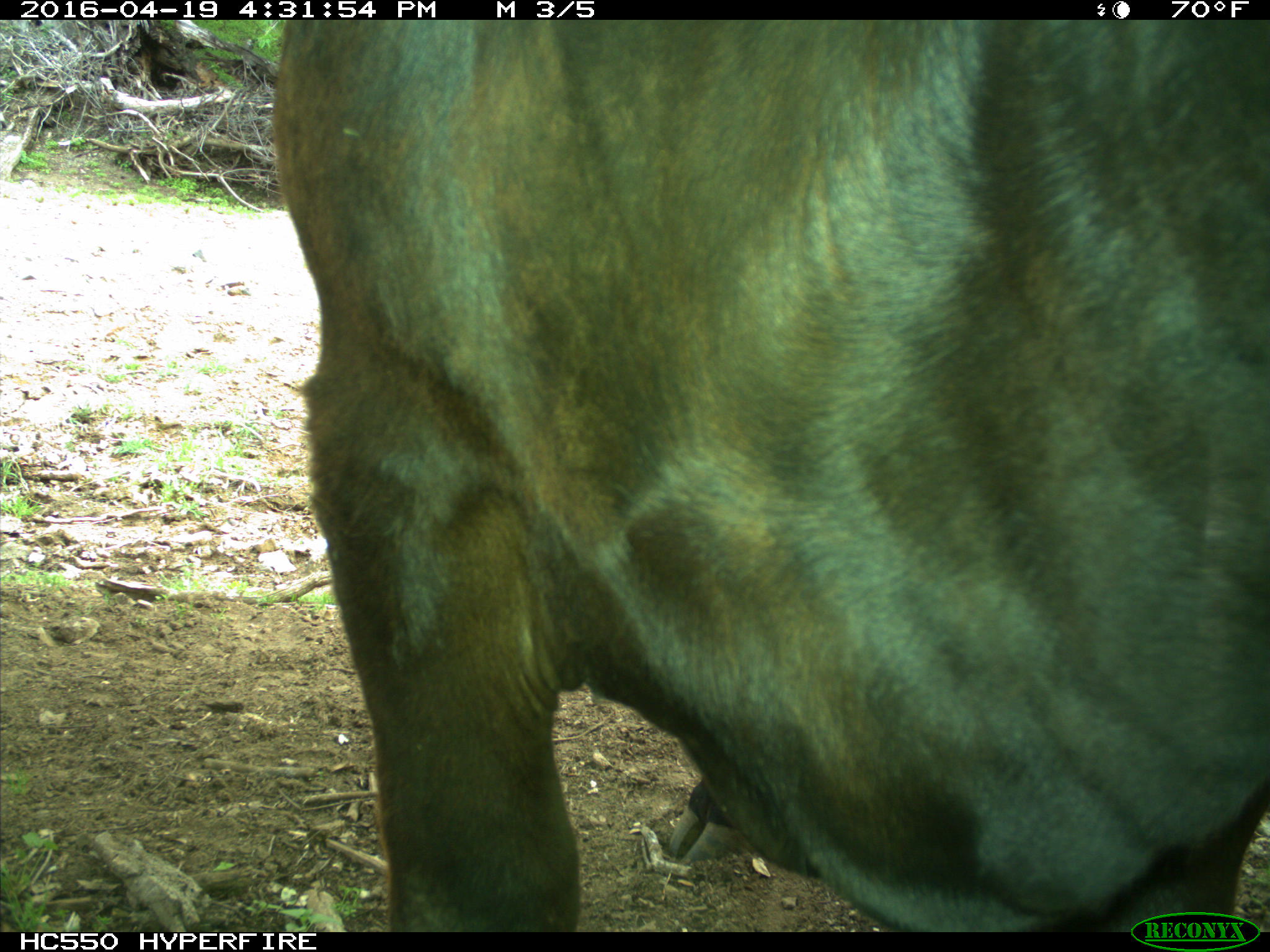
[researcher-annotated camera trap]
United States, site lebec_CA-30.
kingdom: Animalia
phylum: Chordata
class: Mammalia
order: Artiodactyla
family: Bovidae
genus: Bos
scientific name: Bos taurus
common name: domestic cow